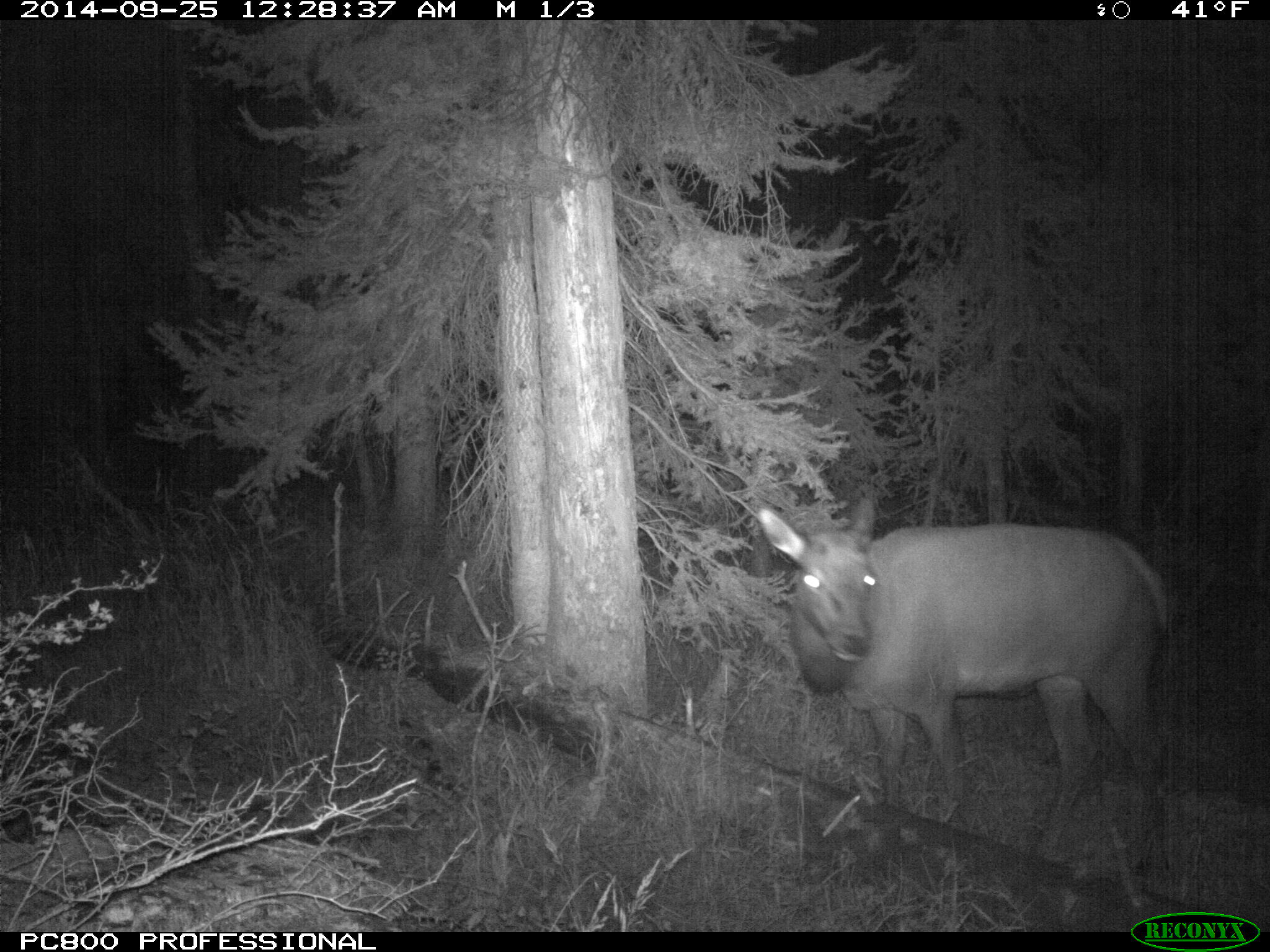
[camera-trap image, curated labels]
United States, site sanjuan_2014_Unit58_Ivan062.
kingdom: Animalia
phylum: Chordata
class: Mammalia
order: Artiodactyla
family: Cervidae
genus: Cervus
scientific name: Cervus elaphus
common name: red deer